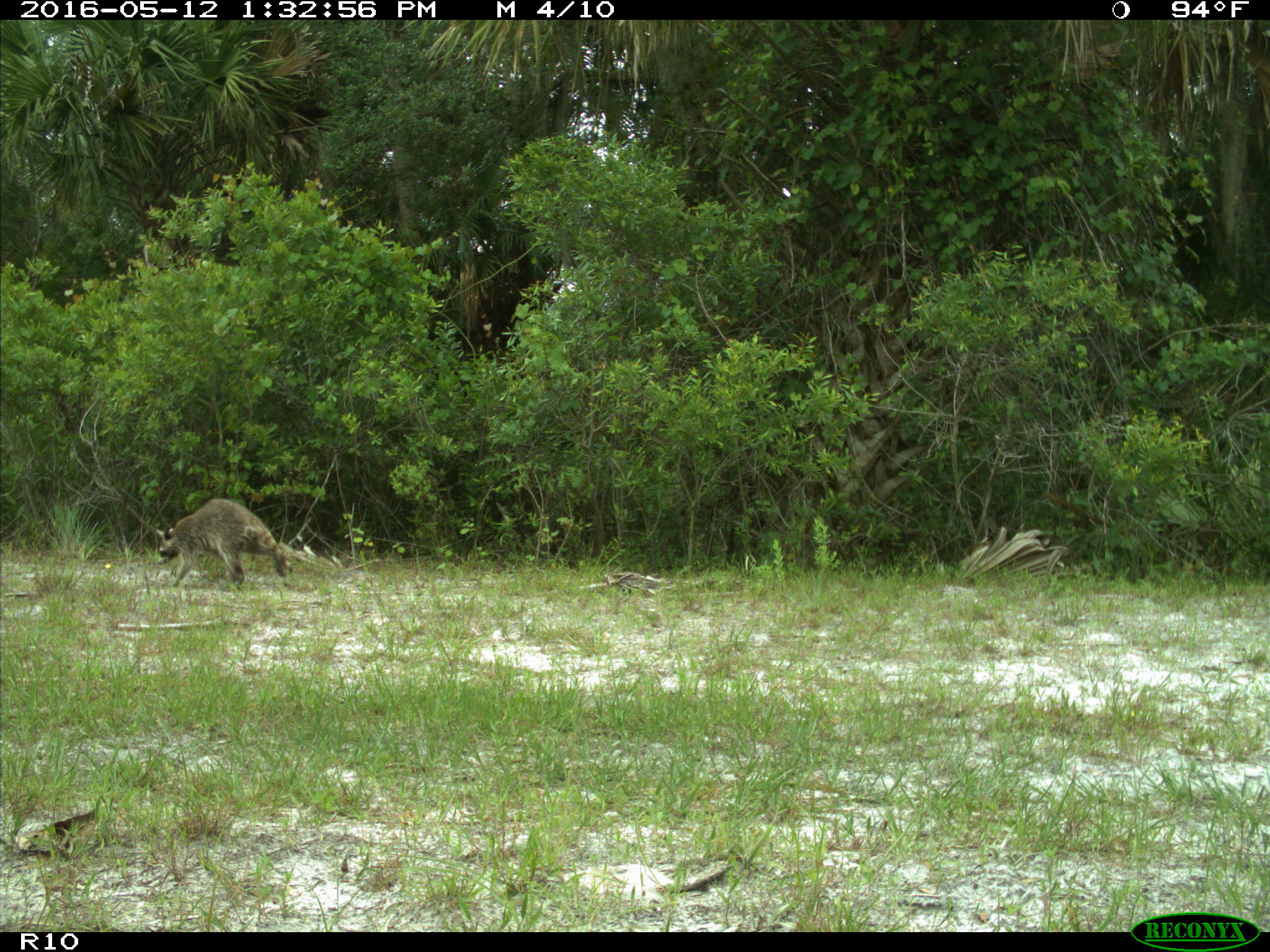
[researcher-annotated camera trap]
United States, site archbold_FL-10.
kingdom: Animalia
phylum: Chordata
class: Mammalia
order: Carnivora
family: Procyonidae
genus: Procyon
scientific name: Procyon lotor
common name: common raccoon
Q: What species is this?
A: Procyon lotor (common raccoon).